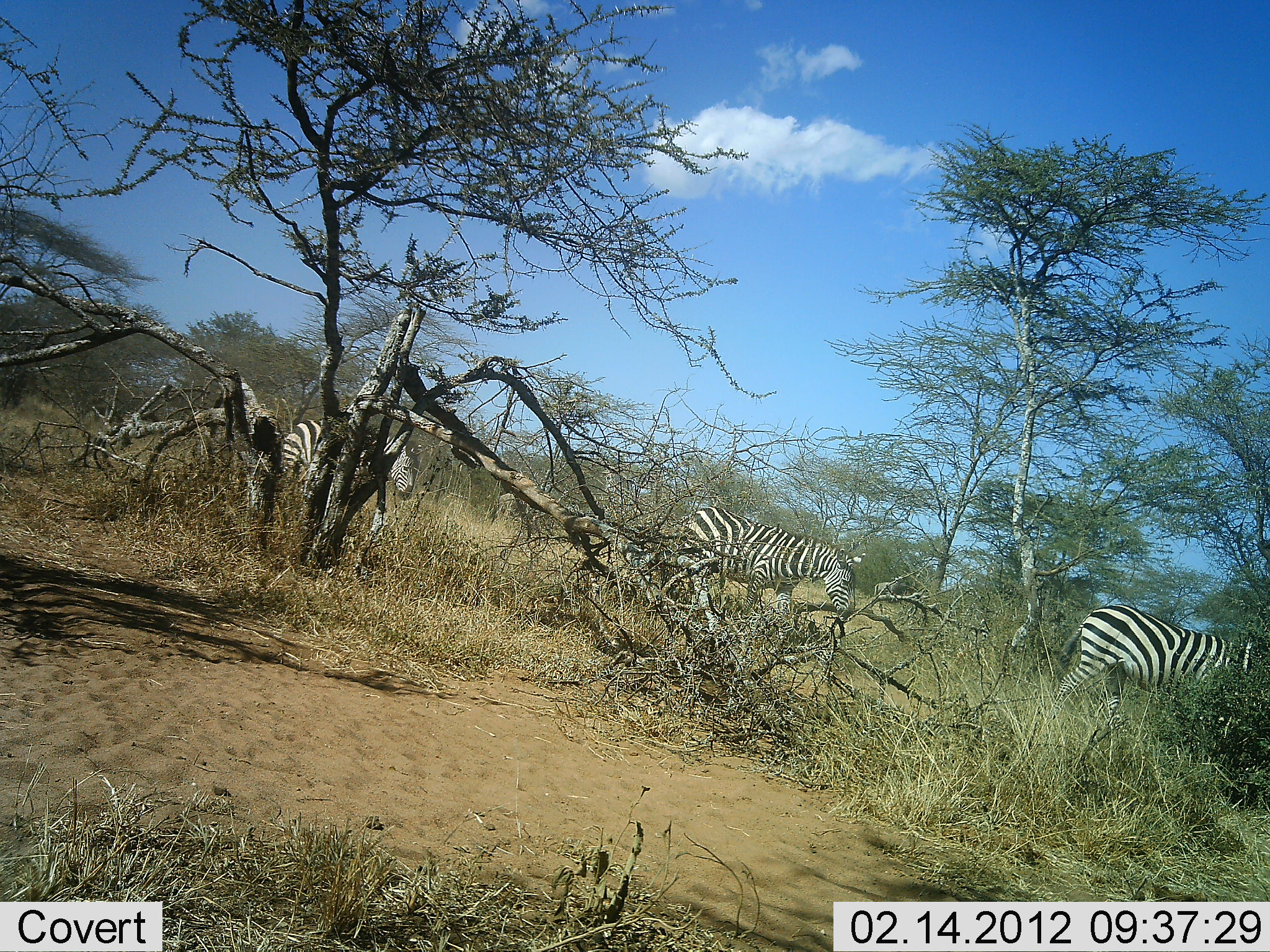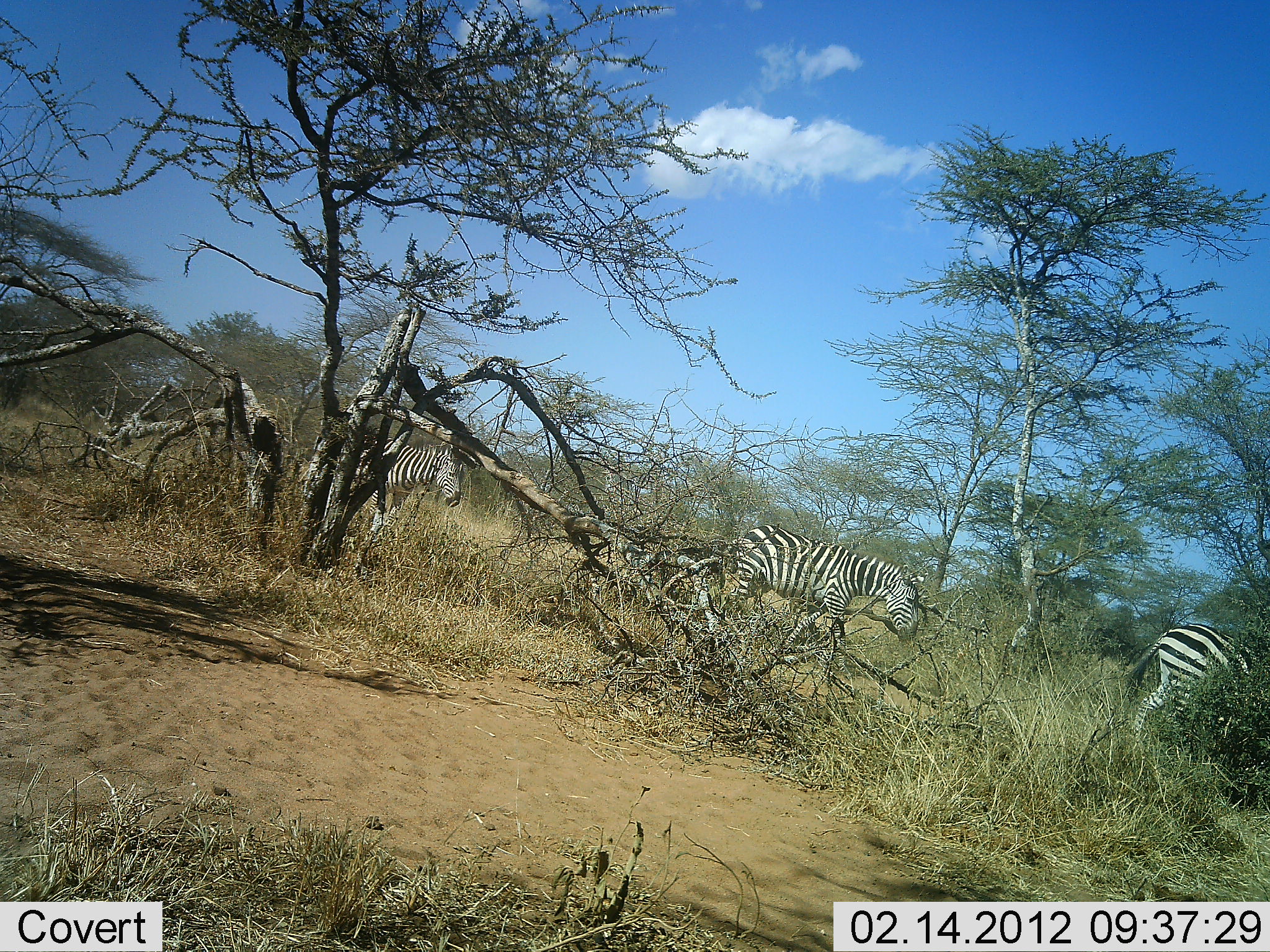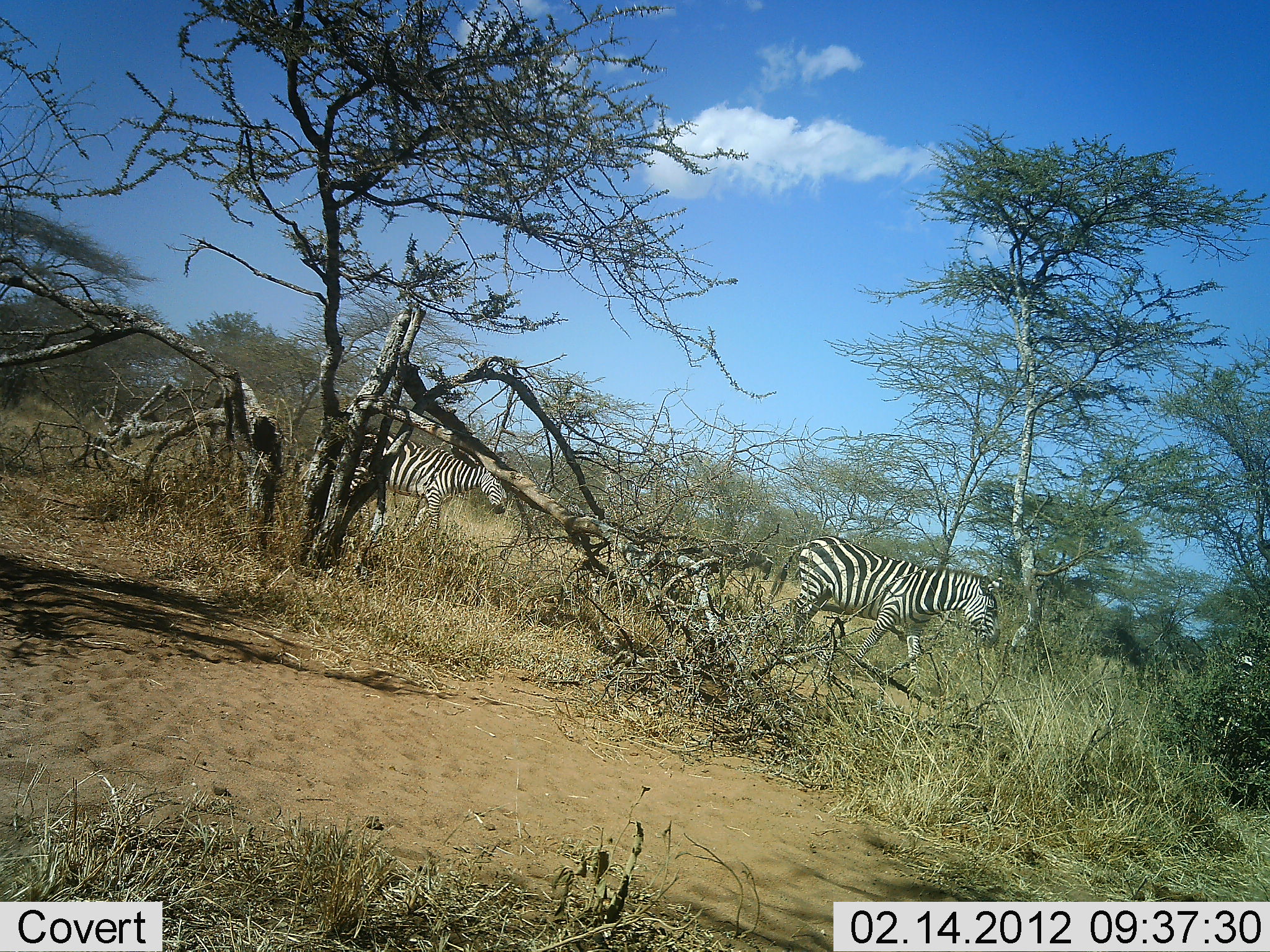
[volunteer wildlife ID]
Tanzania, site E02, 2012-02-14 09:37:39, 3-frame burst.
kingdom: Animalia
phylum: Chordata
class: Mammalia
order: Perissodactyla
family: Equidae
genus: Equus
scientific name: Equus quagga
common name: plains zebra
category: zebra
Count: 3.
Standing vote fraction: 6%.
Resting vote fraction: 0%.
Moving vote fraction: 100%.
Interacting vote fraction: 0%.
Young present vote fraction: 0%.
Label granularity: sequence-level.